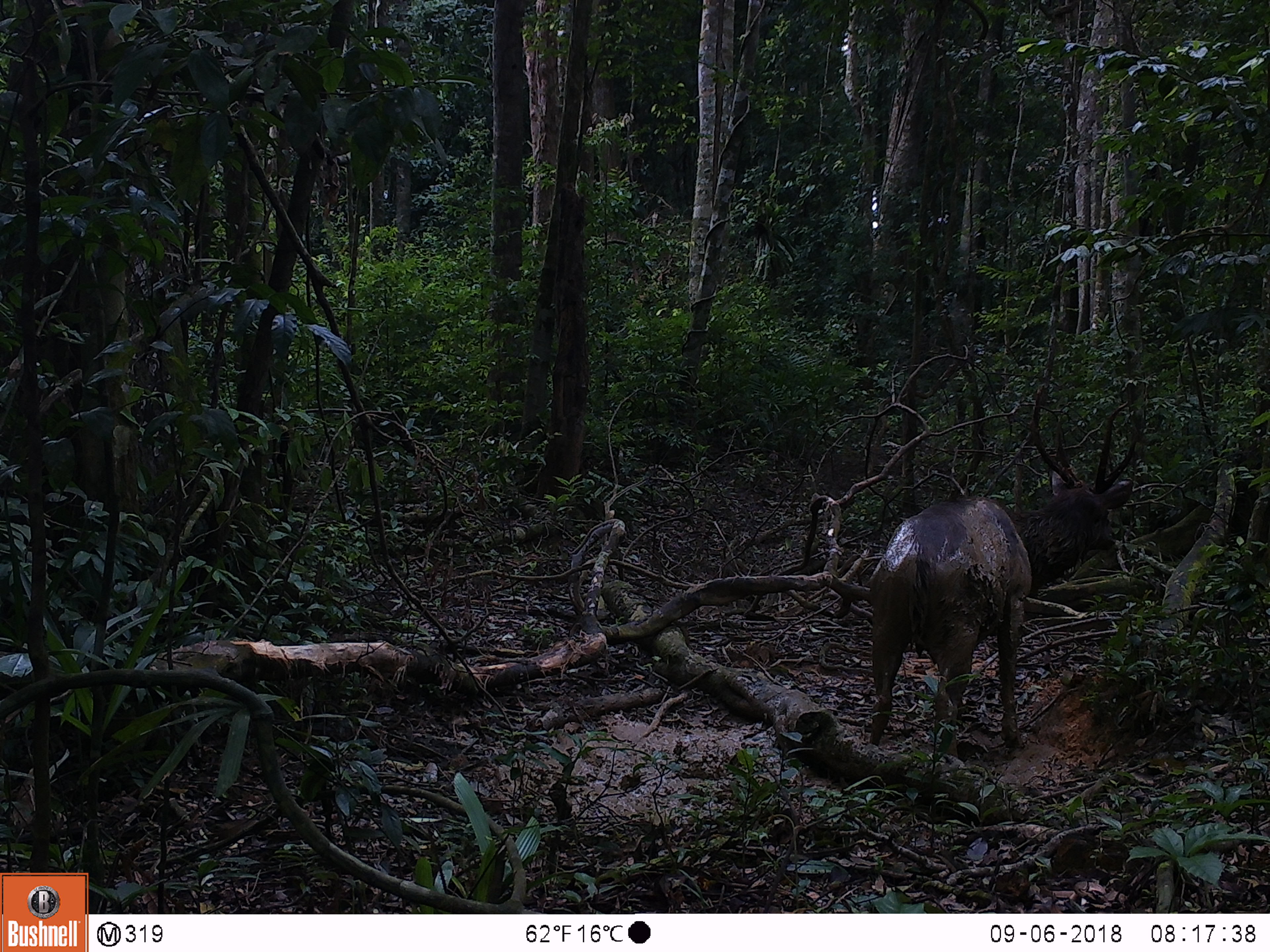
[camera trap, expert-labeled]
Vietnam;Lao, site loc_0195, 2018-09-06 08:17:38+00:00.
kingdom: Animalia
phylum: Chordata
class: Mammalia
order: Artiodactyla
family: Cervidae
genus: Rusa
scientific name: Rusa unicolor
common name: sambar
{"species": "sambar (Rusa unicolor)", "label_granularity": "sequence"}